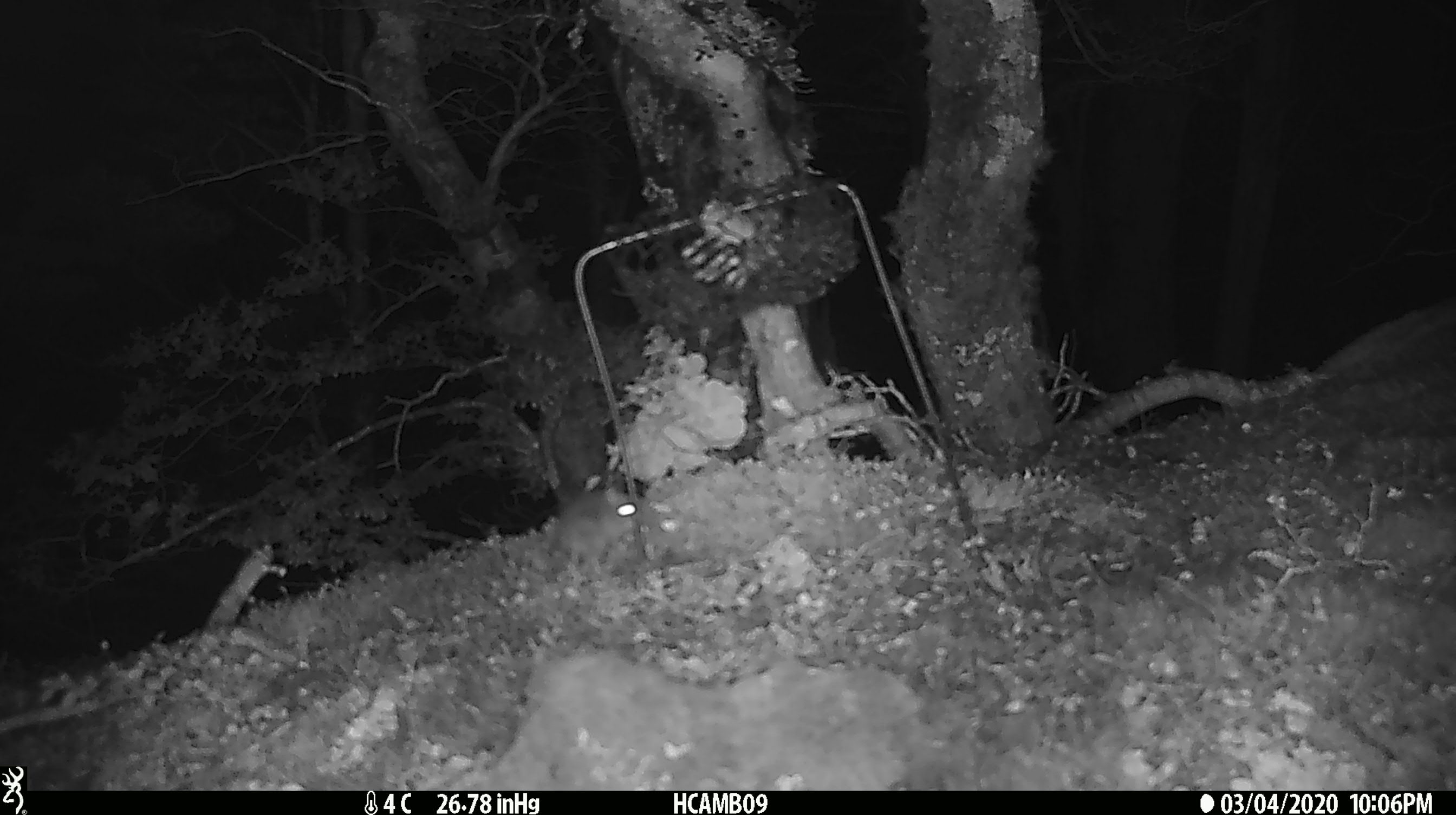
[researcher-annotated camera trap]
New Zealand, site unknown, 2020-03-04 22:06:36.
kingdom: Animalia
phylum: Chordata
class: Mammalia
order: Rodentia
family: Muridae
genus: Mus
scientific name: Mus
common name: mouse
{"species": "mouse (Mus)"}